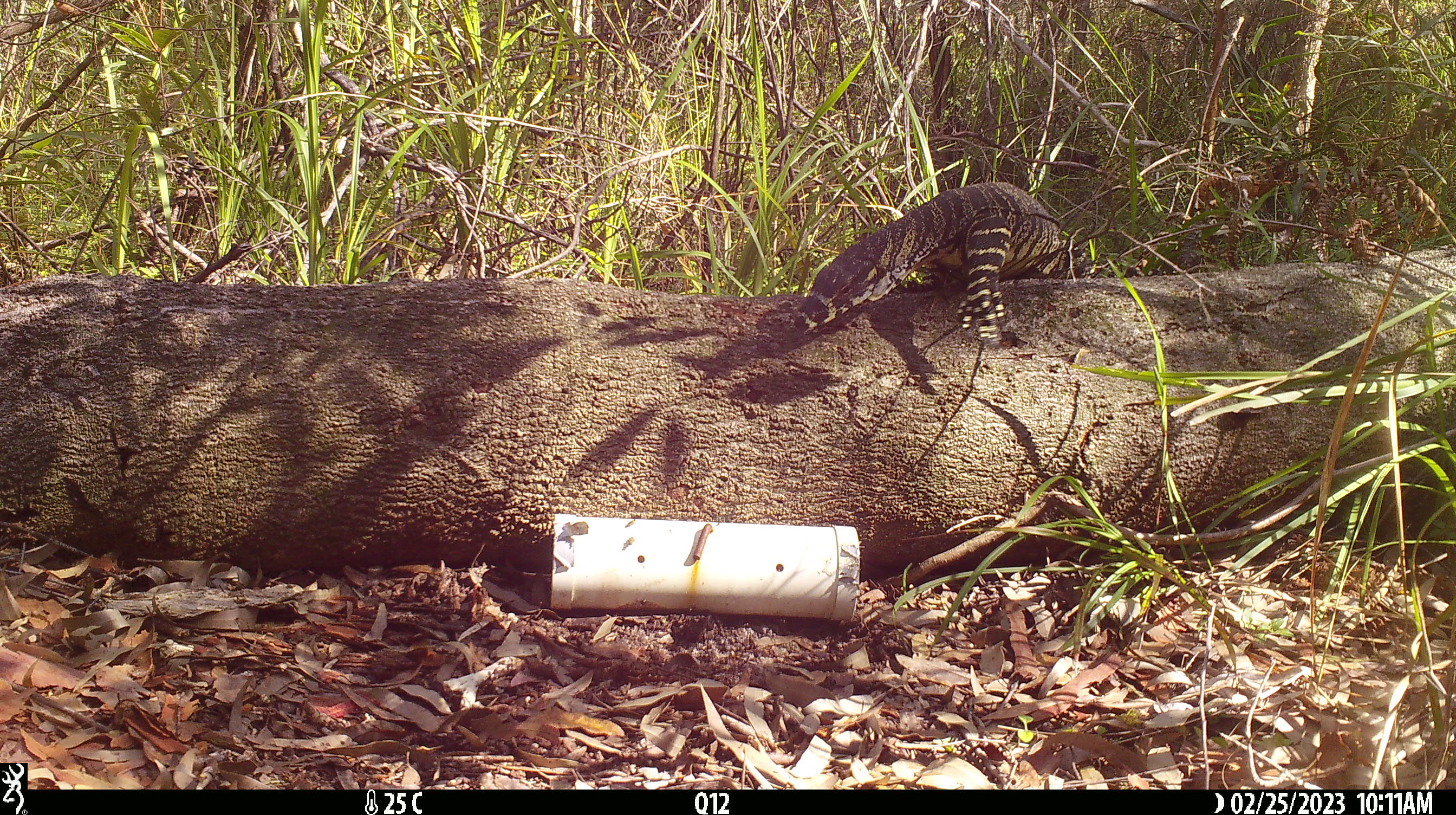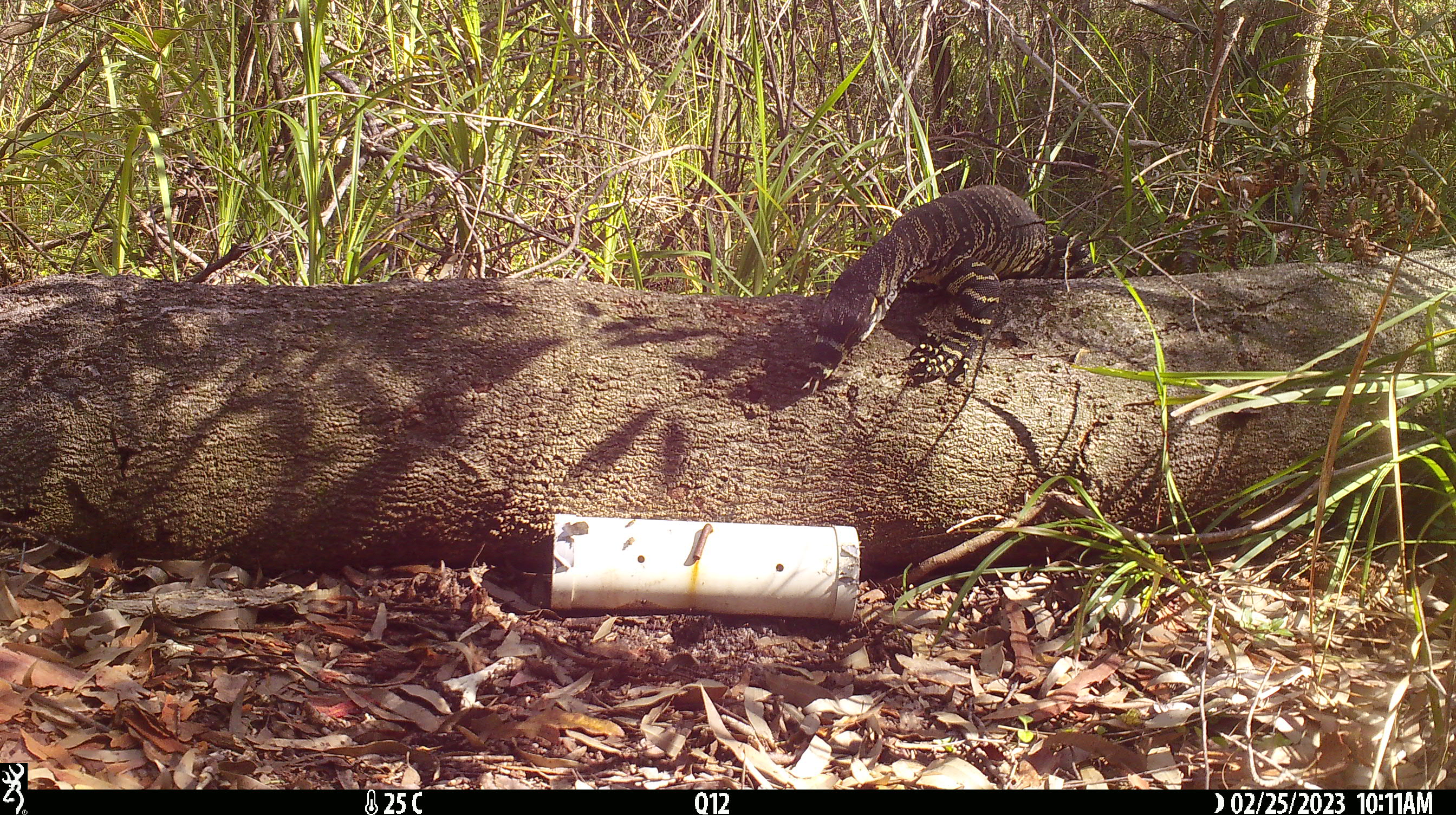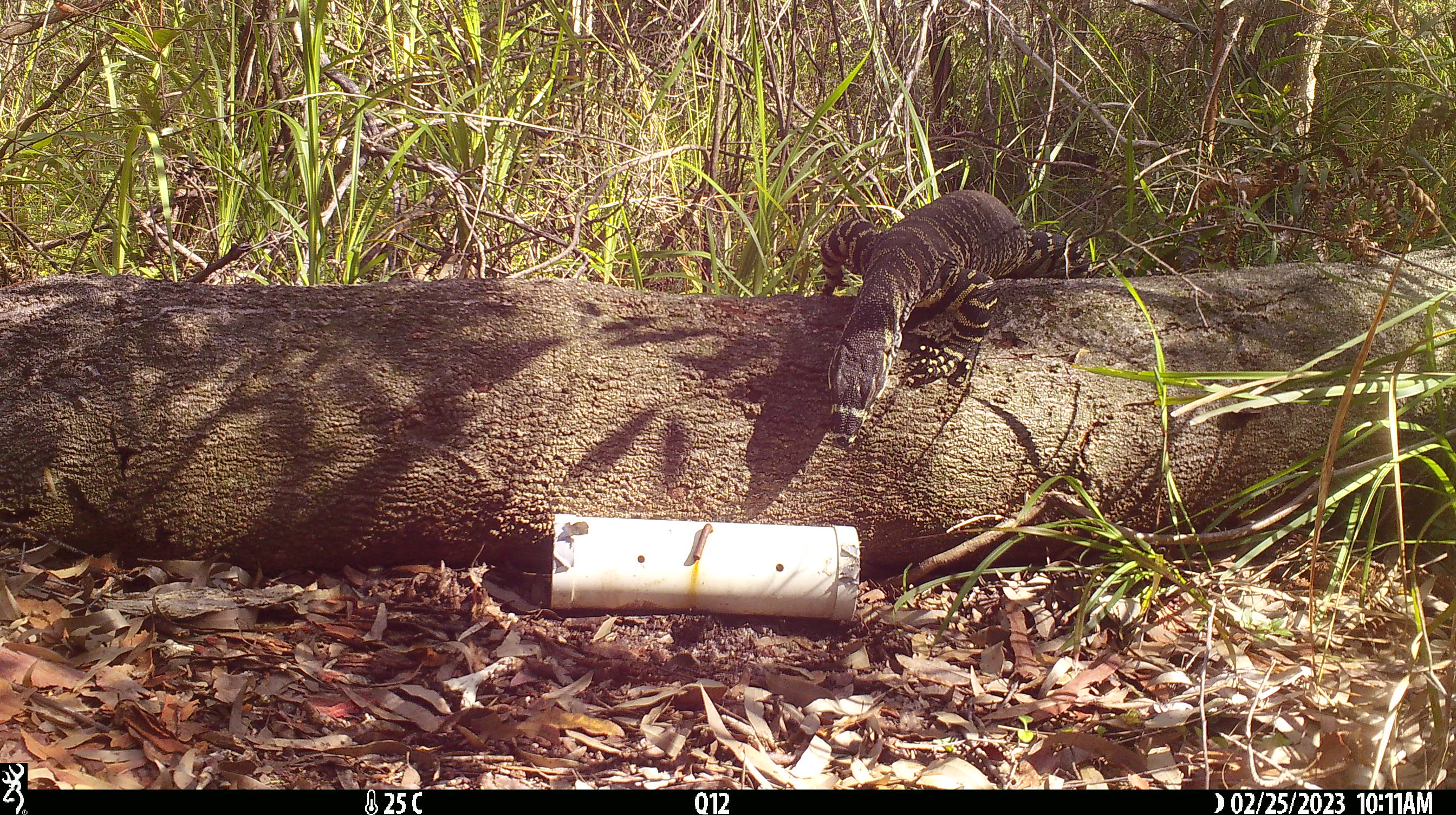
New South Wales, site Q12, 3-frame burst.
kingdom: Animalia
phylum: Chordata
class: Reptilia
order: Squamata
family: Varanidae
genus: Varanus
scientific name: Varanus varius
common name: lace monitor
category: goanna